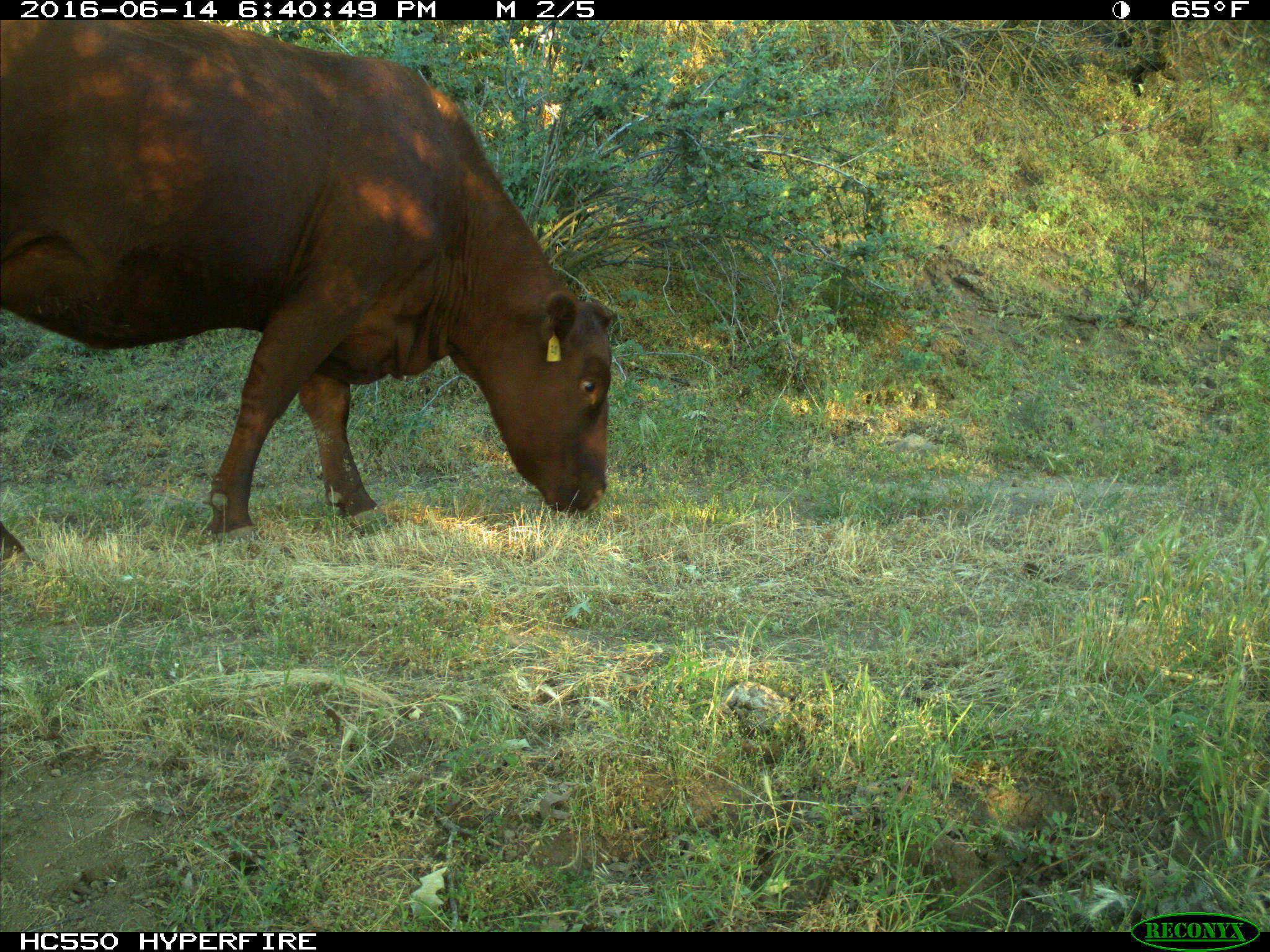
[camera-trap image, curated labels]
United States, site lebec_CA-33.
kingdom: Animalia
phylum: Chordata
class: Mammalia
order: Artiodactyla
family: Bovidae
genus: Bos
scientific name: Bos taurus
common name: domestic cow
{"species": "Bos taurus (domestic cow)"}